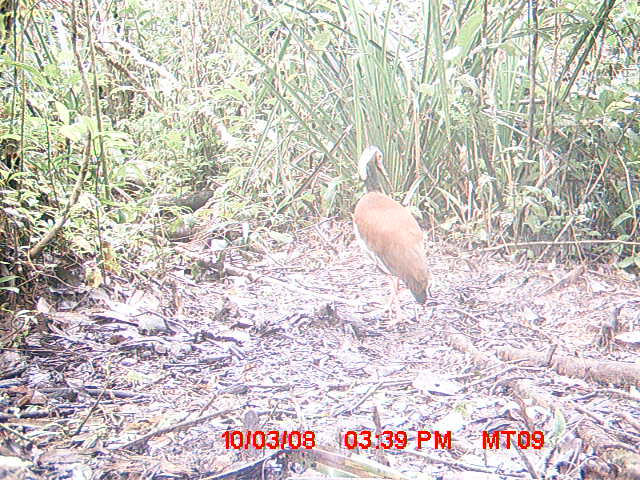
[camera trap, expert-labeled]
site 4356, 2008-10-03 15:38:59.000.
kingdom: Animalia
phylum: Chordata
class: Aves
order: Cuculiformes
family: Cuculidae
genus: Coua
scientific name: Coua serriana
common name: red-breasted coua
Coua serriana (red-breasted coua), count 2.